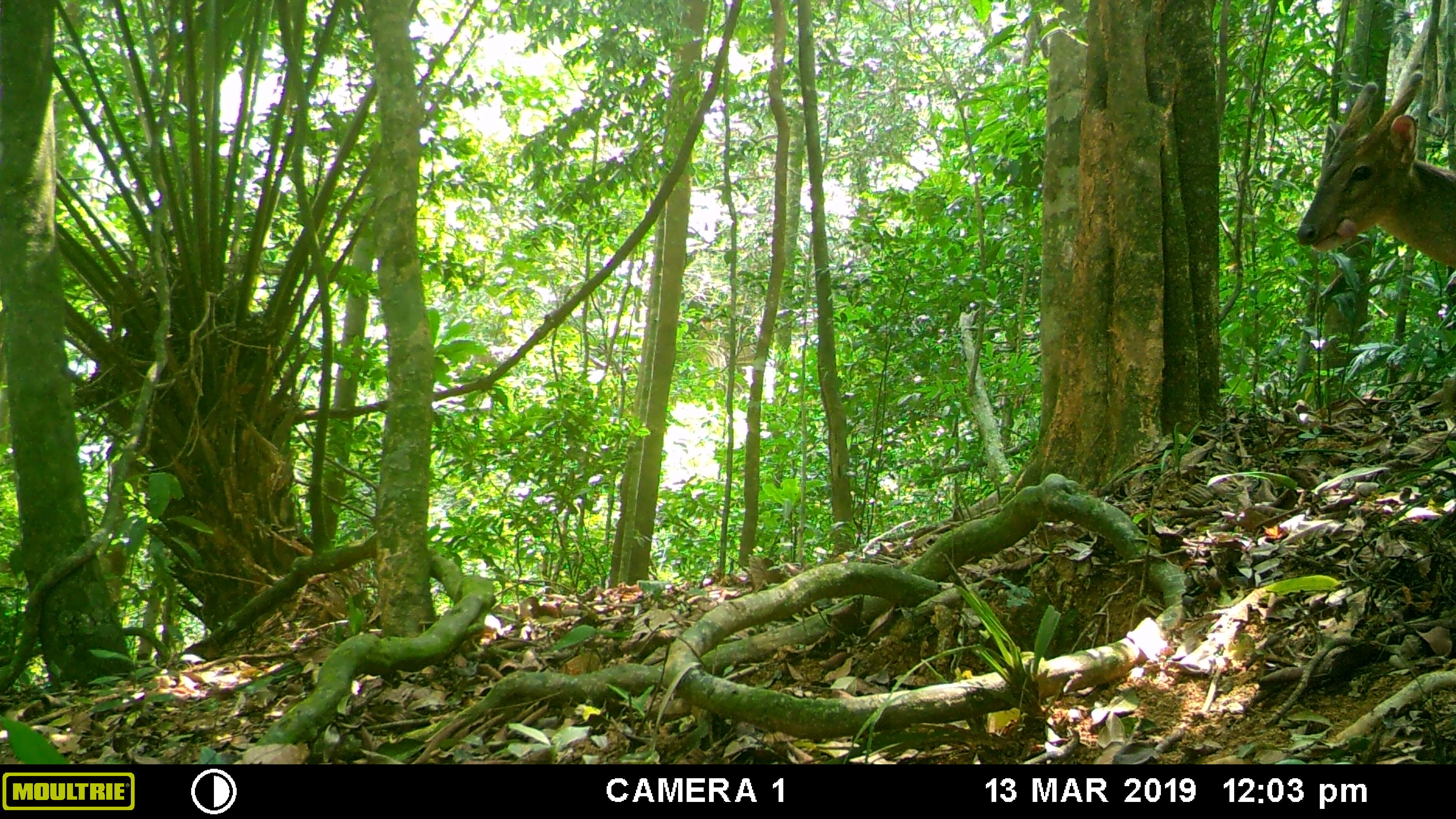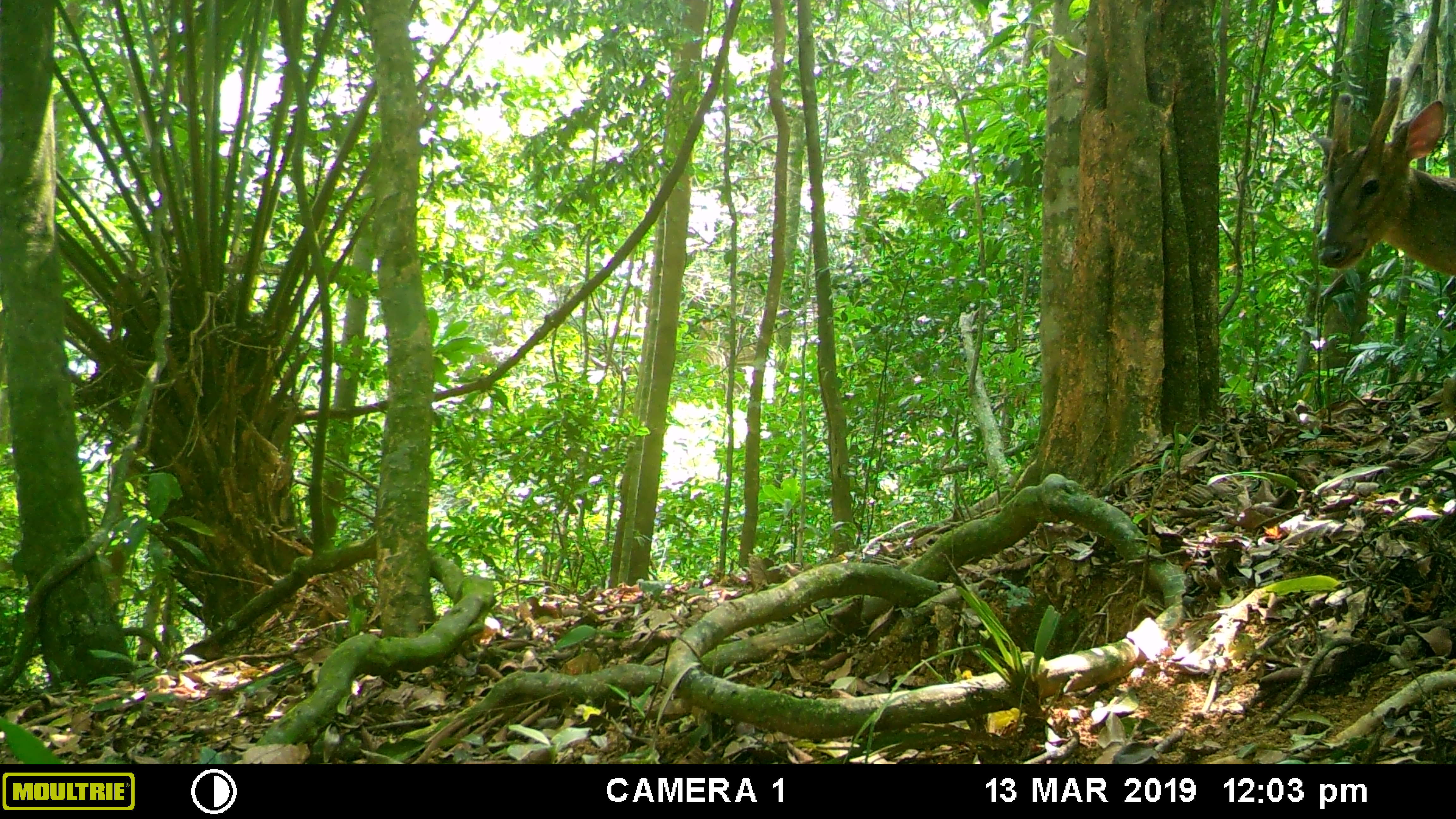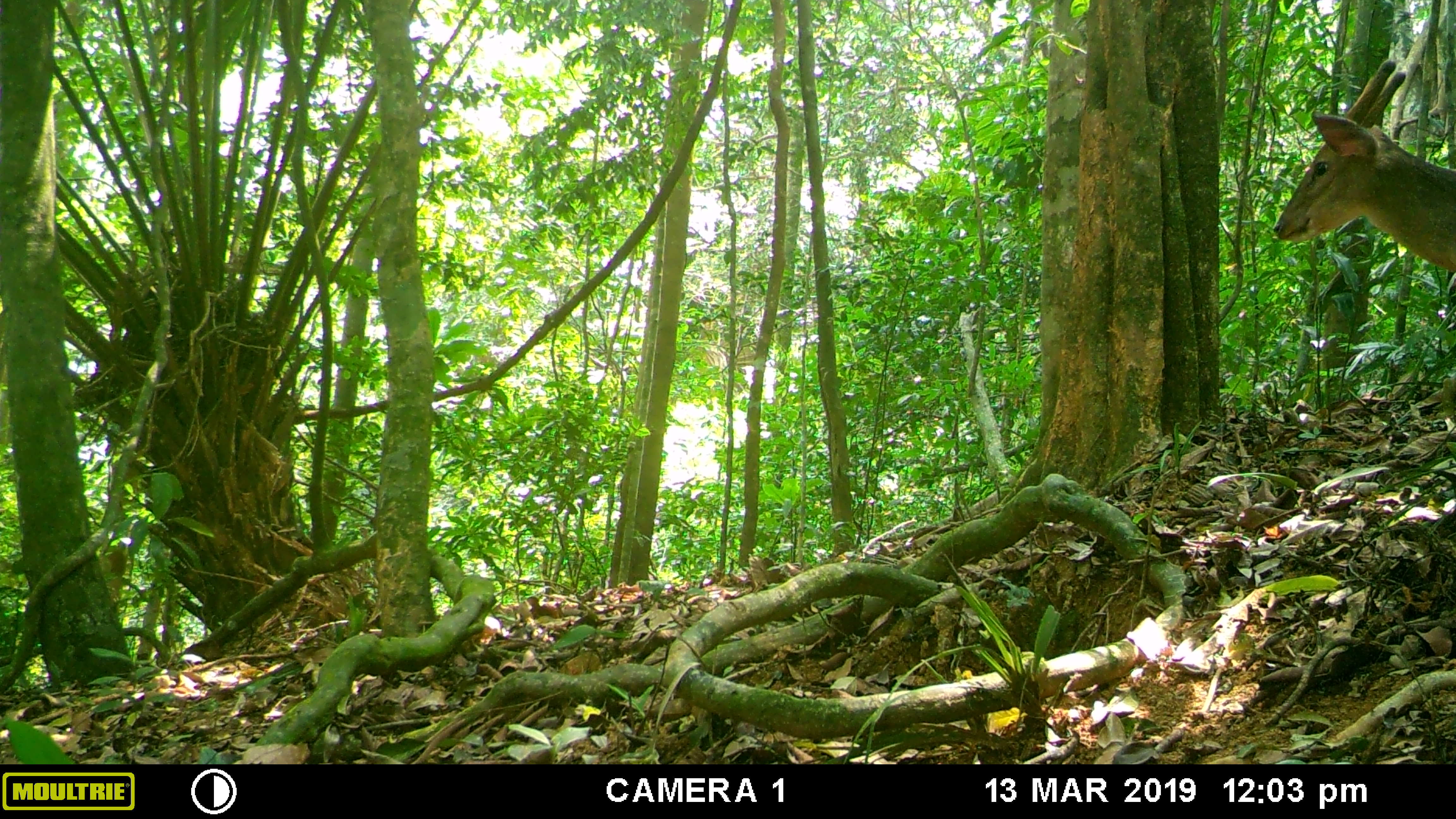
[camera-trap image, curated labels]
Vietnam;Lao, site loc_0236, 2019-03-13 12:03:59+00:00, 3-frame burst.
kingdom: Animalia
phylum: Chordata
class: Mammalia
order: Artiodactyla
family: Cervidae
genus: Muntiacus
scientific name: Muntiacus vuquangensis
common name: large-antlered muntjac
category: large antlered muntjac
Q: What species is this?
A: Large antlered muntjac (large-antlered muntjac) (Muntiacus vuquangensis).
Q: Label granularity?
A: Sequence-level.